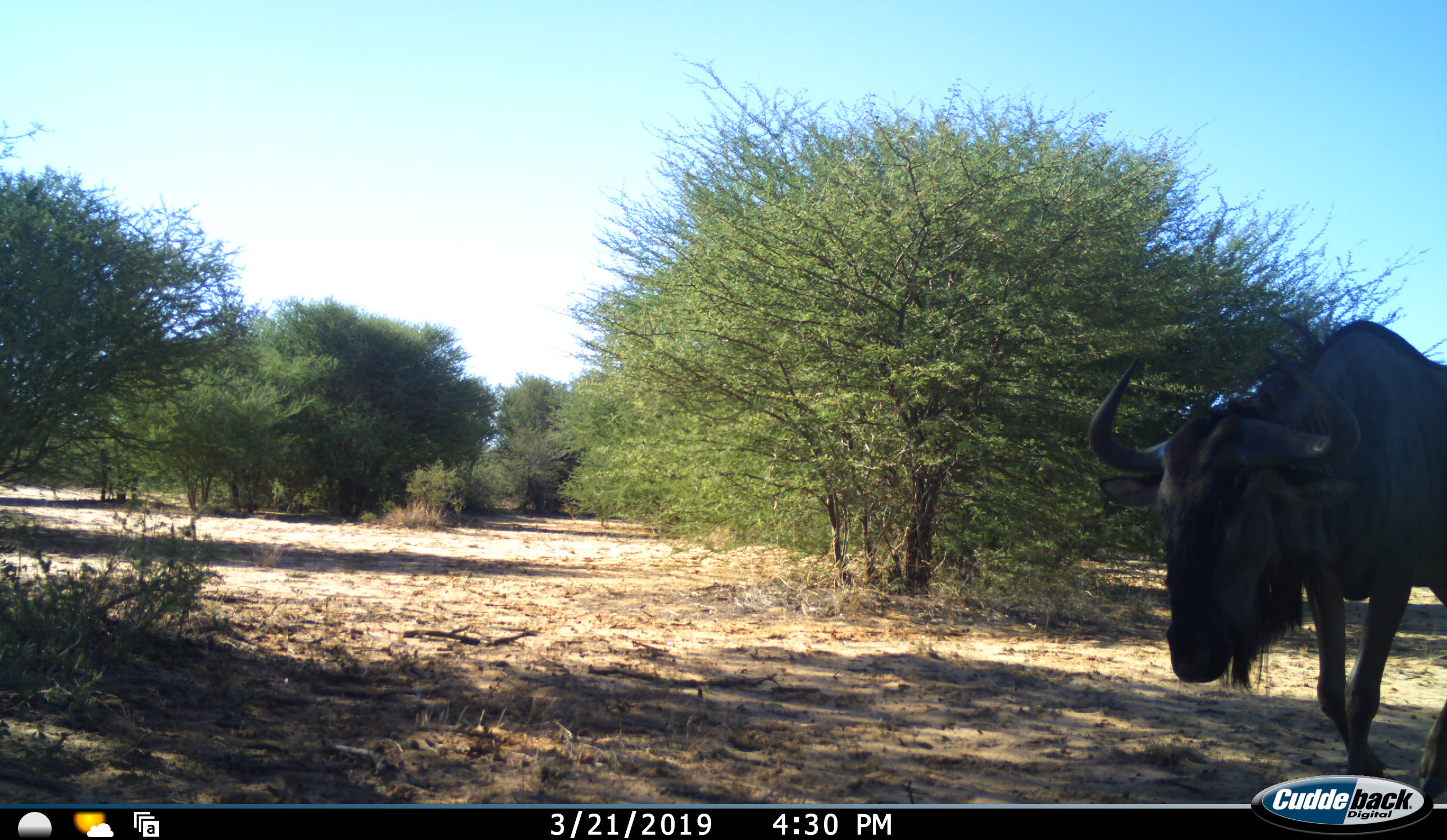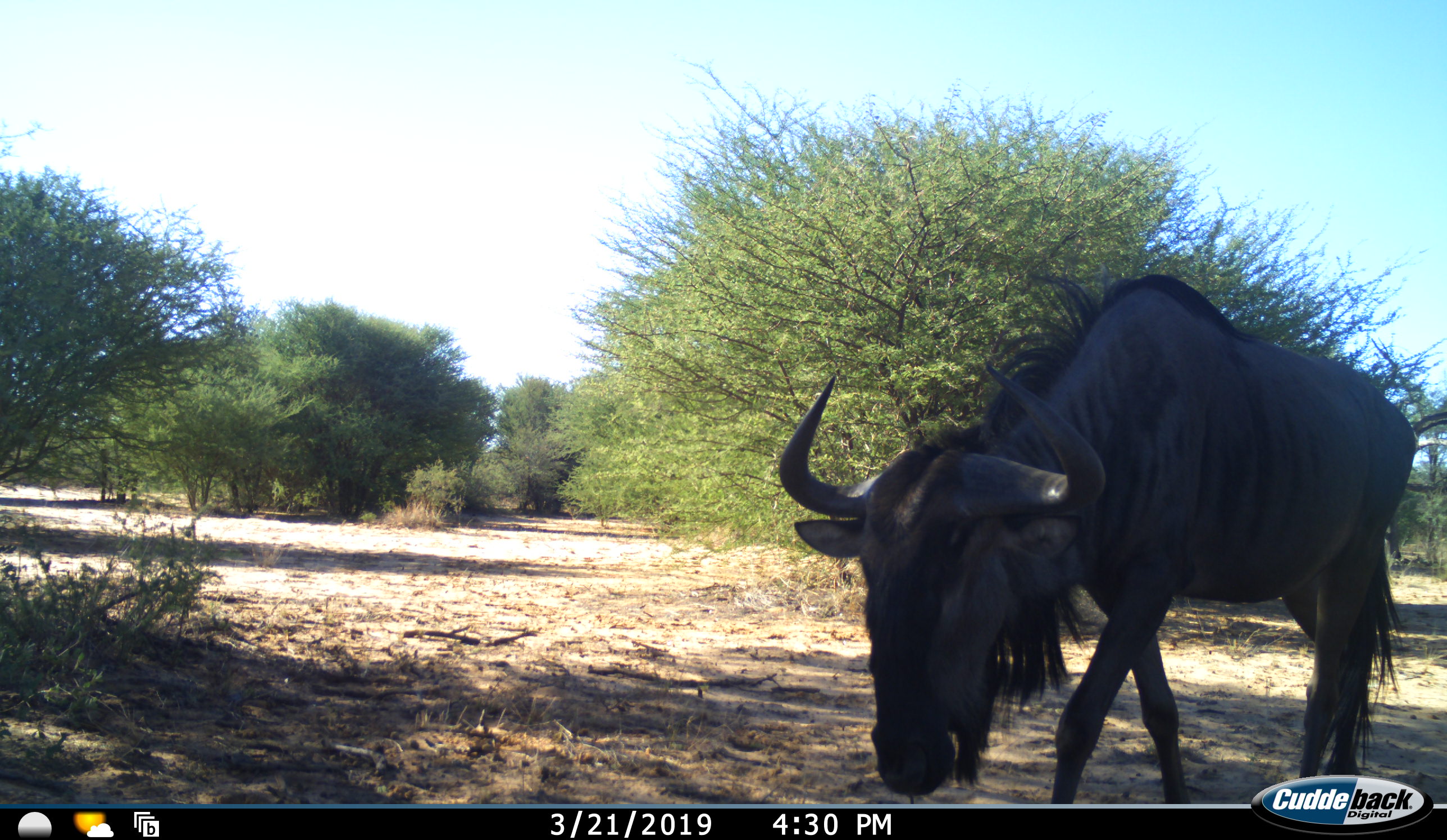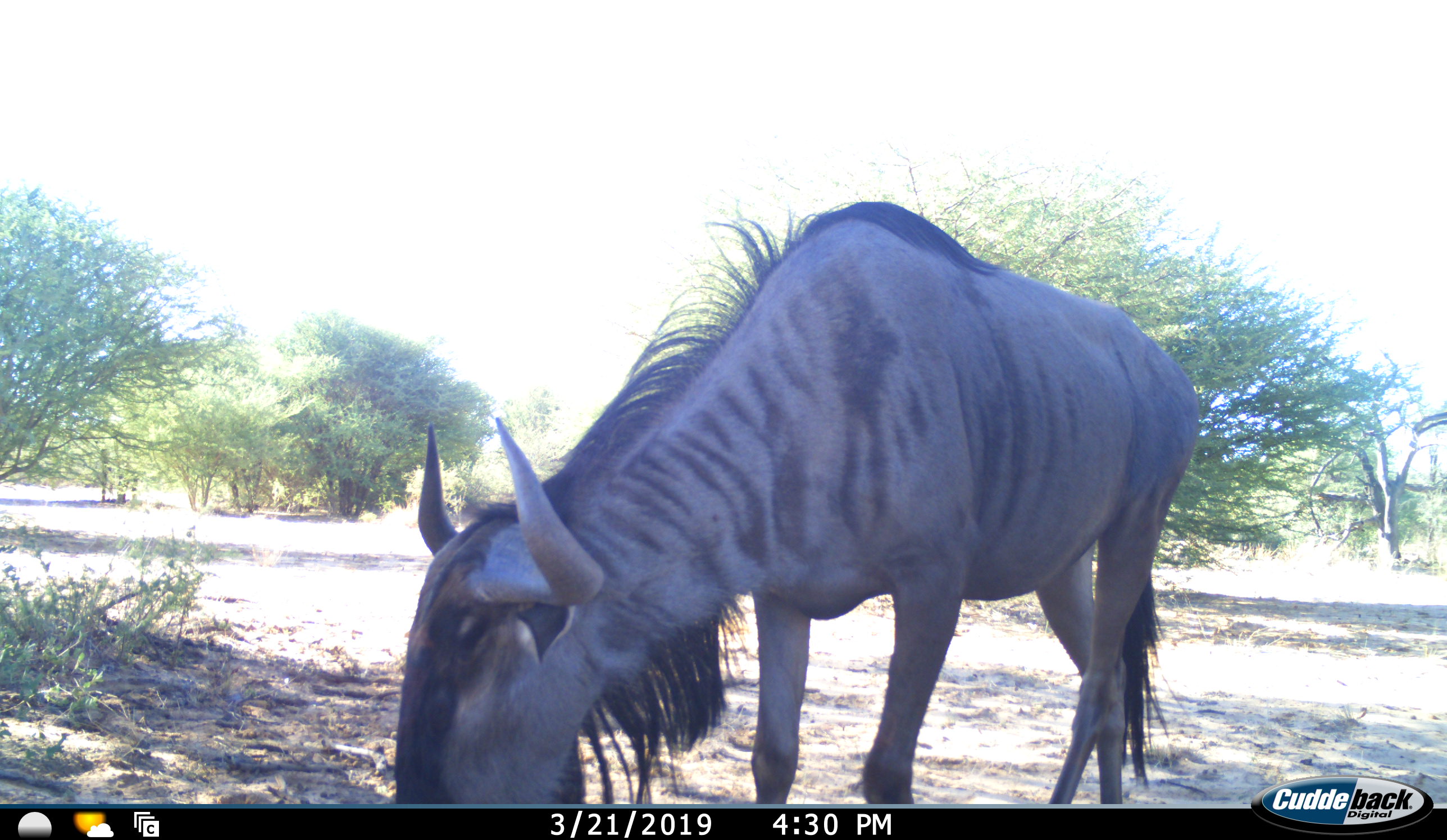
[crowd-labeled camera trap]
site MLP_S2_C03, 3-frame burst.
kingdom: Animalia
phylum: Chordata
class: Mammalia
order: Artiodactyla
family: Bovidae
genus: Connochaetes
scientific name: Connochaetes taurinus taurinus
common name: blue wildebeest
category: wildebeestblue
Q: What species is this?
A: Wildebeestblue (blue wildebeest) (Connochaetes taurinus taurinus).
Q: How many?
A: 1.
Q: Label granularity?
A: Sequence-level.